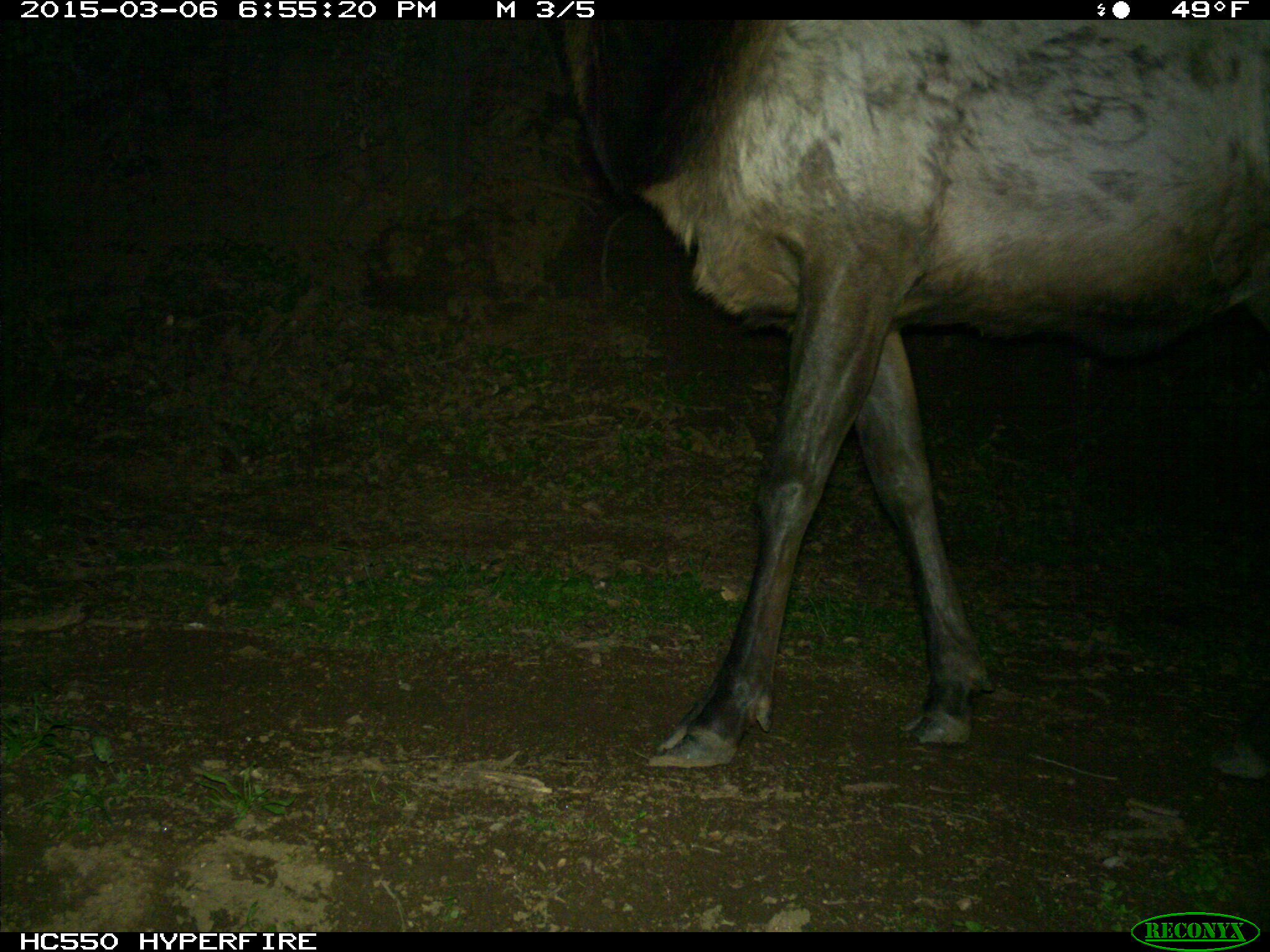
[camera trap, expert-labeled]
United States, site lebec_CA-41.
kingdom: Animalia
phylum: Chordata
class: Mammalia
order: Artiodactyla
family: Cervidae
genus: Cervus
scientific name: Cervus canadensis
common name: elk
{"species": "Cervus canadensis (elk)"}